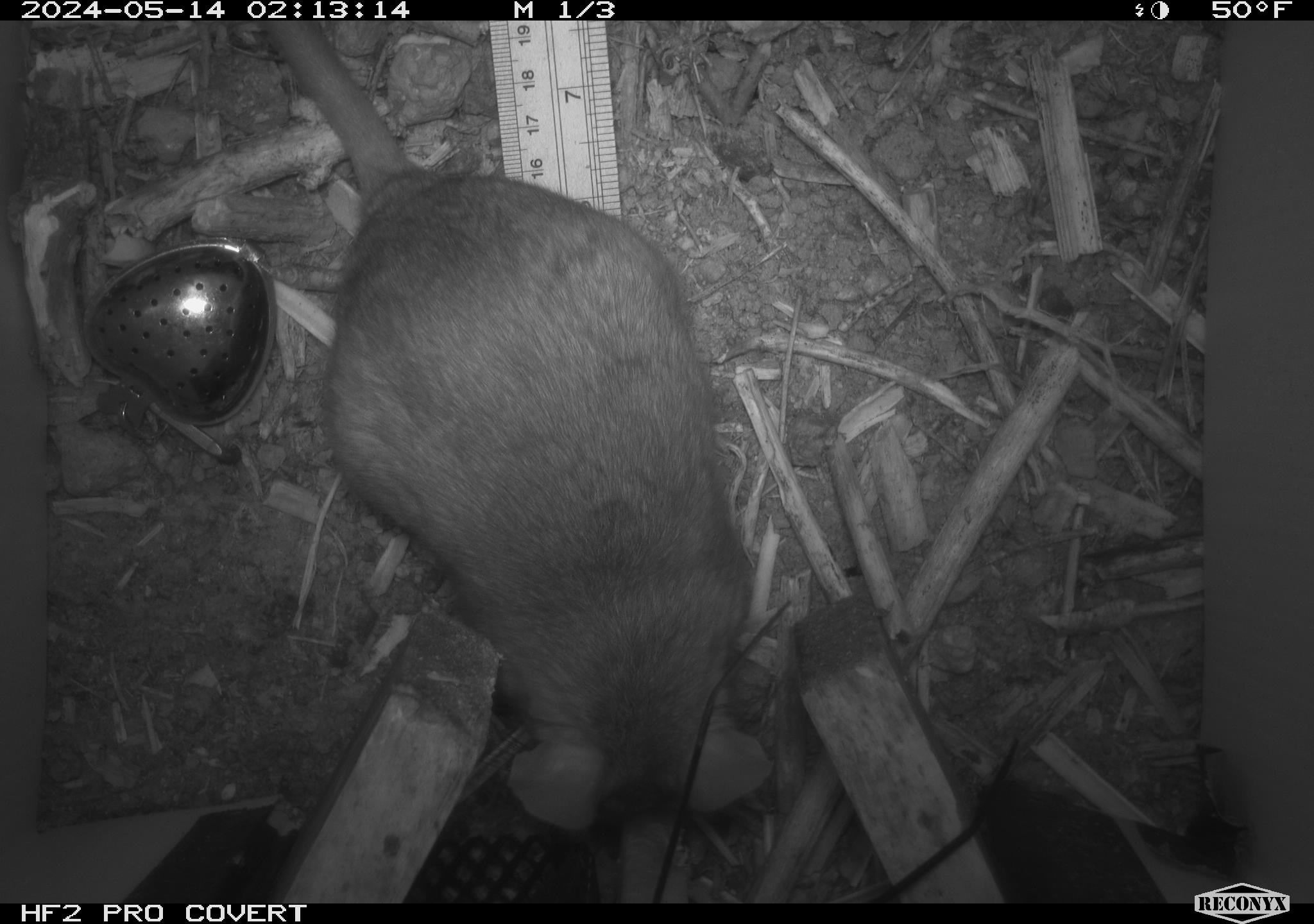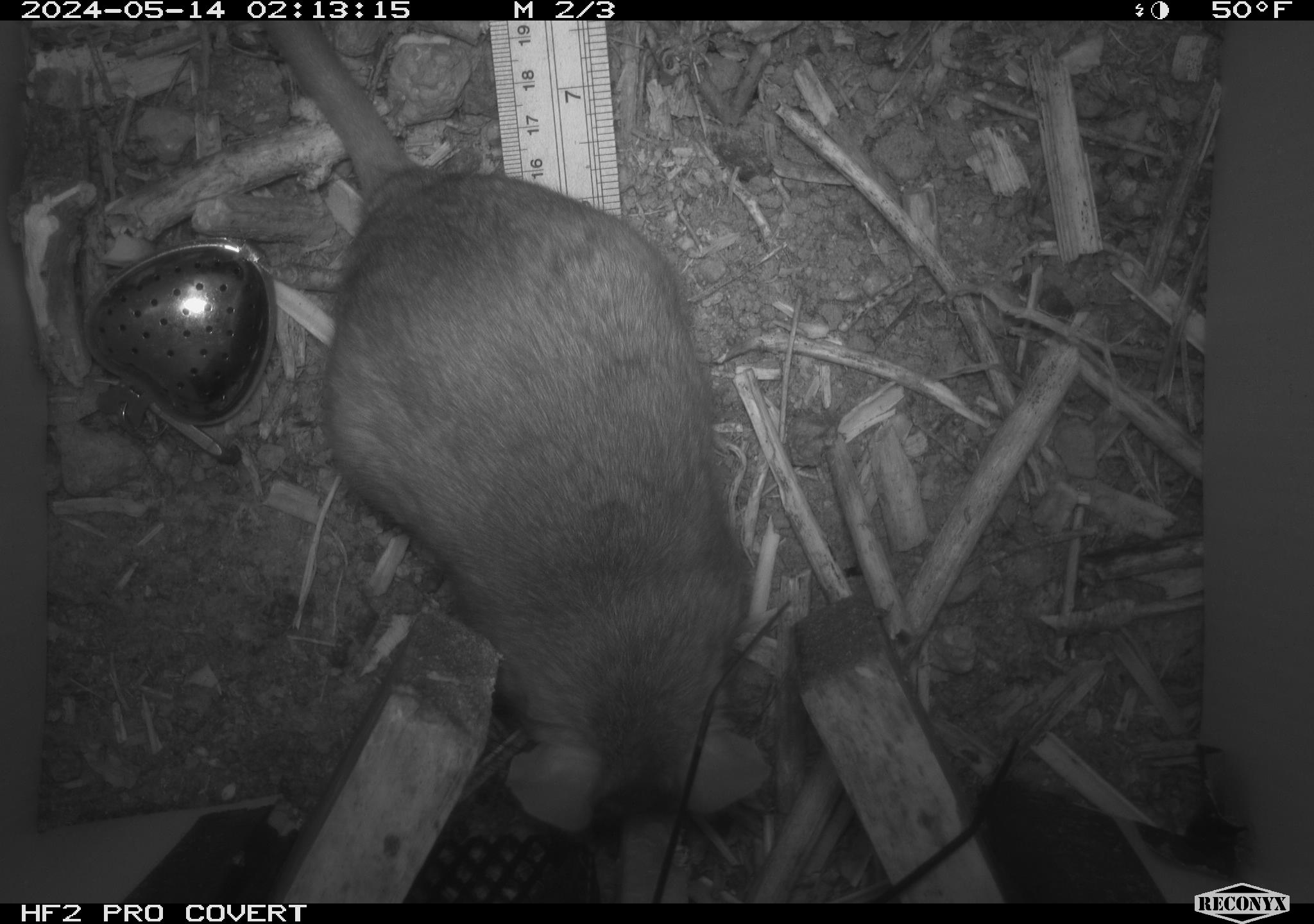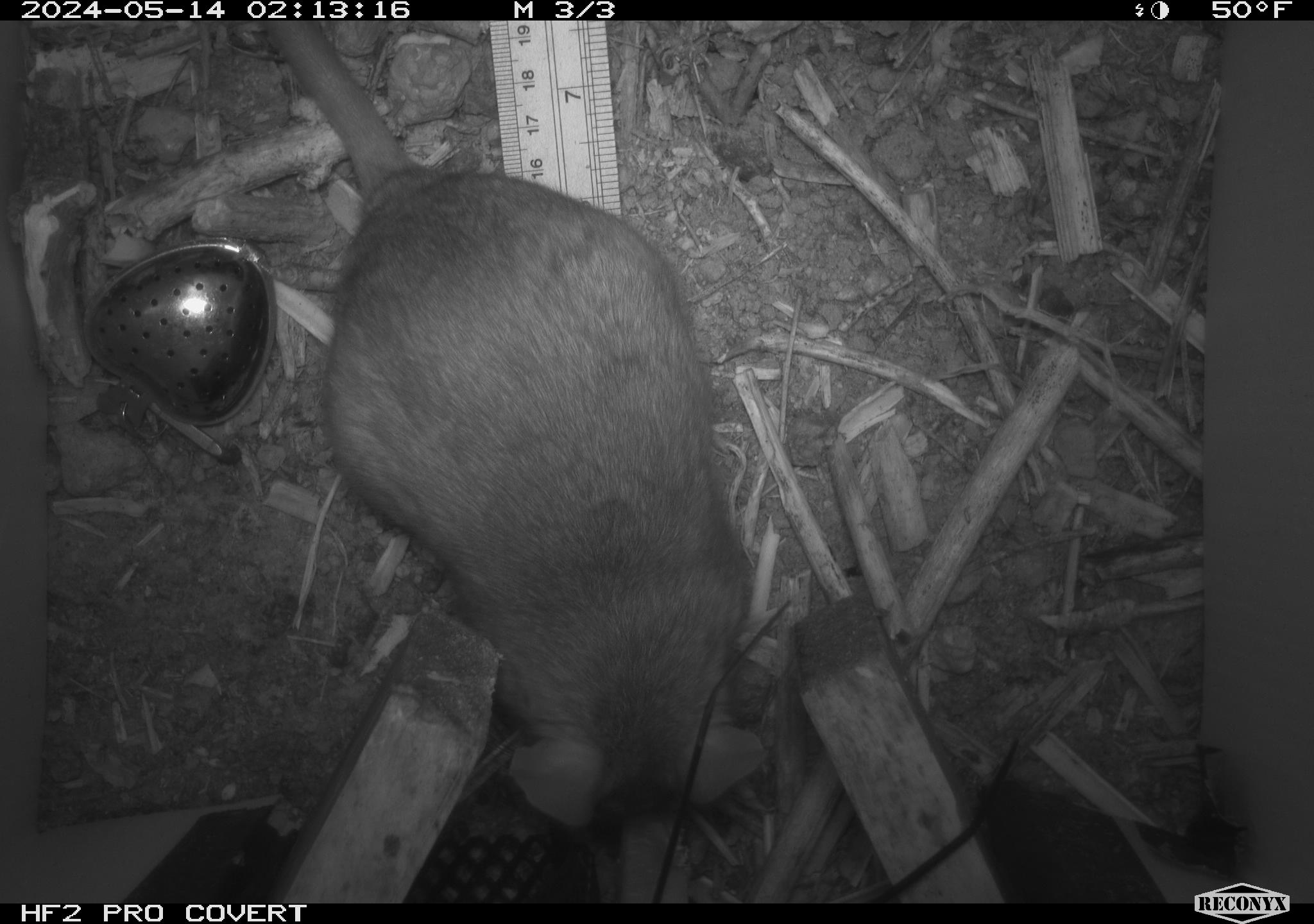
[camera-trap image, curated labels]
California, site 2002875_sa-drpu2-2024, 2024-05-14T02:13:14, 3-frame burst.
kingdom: Animalia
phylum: Chordata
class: Mammalia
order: Rodentia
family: Cricetidae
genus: Neotoma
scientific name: Neotoma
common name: pack rat or woodrat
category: neotoma species